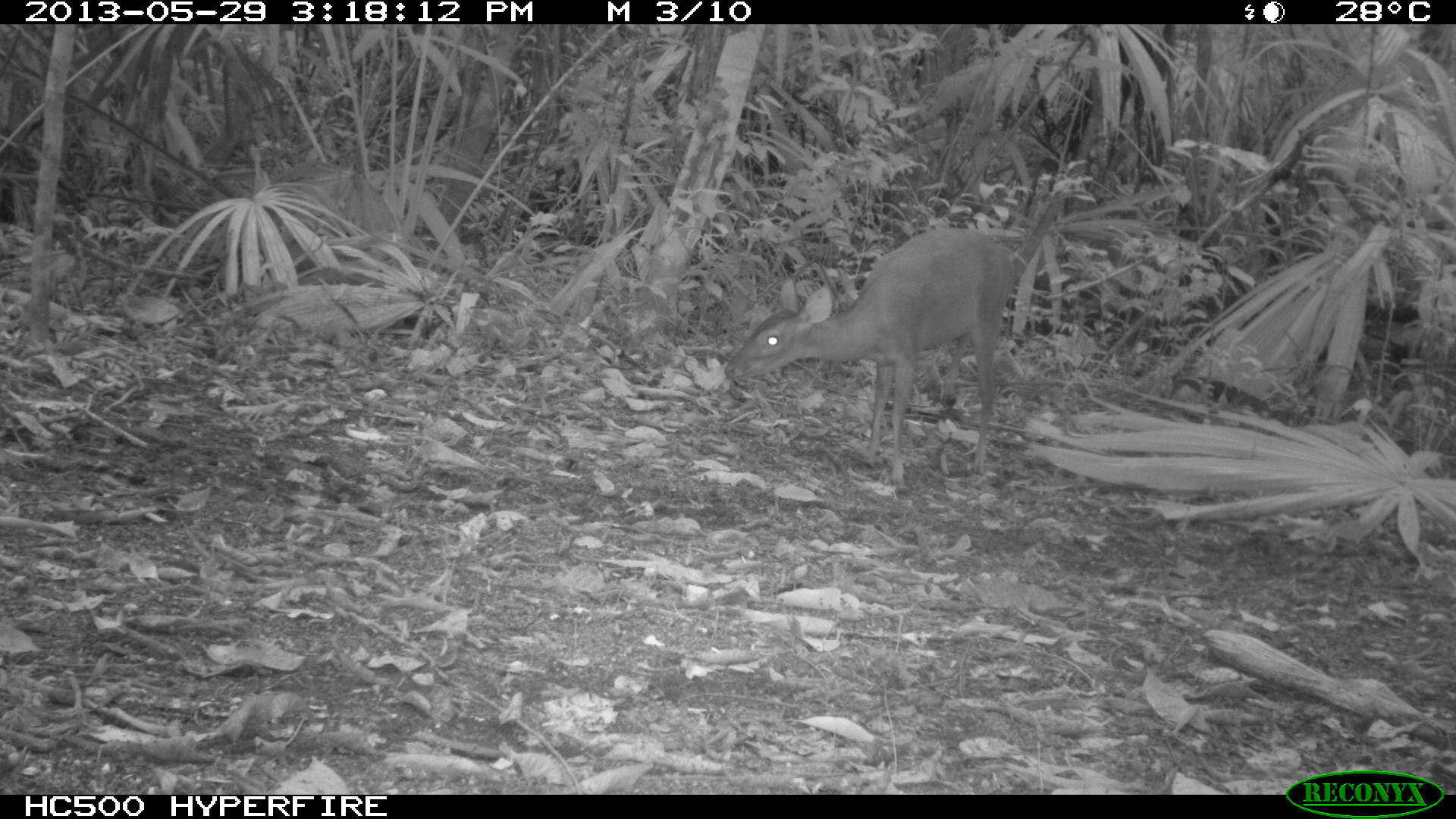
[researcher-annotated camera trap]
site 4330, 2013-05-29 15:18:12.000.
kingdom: Animalia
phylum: Chordata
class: Mammalia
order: Artiodactyla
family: Cervidae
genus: Mazama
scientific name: Mazama temama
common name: central american red brocket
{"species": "Mazama temama (central american red brocket)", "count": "1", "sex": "female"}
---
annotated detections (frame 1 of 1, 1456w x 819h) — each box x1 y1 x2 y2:
mazama temama: 721 224 1022 488